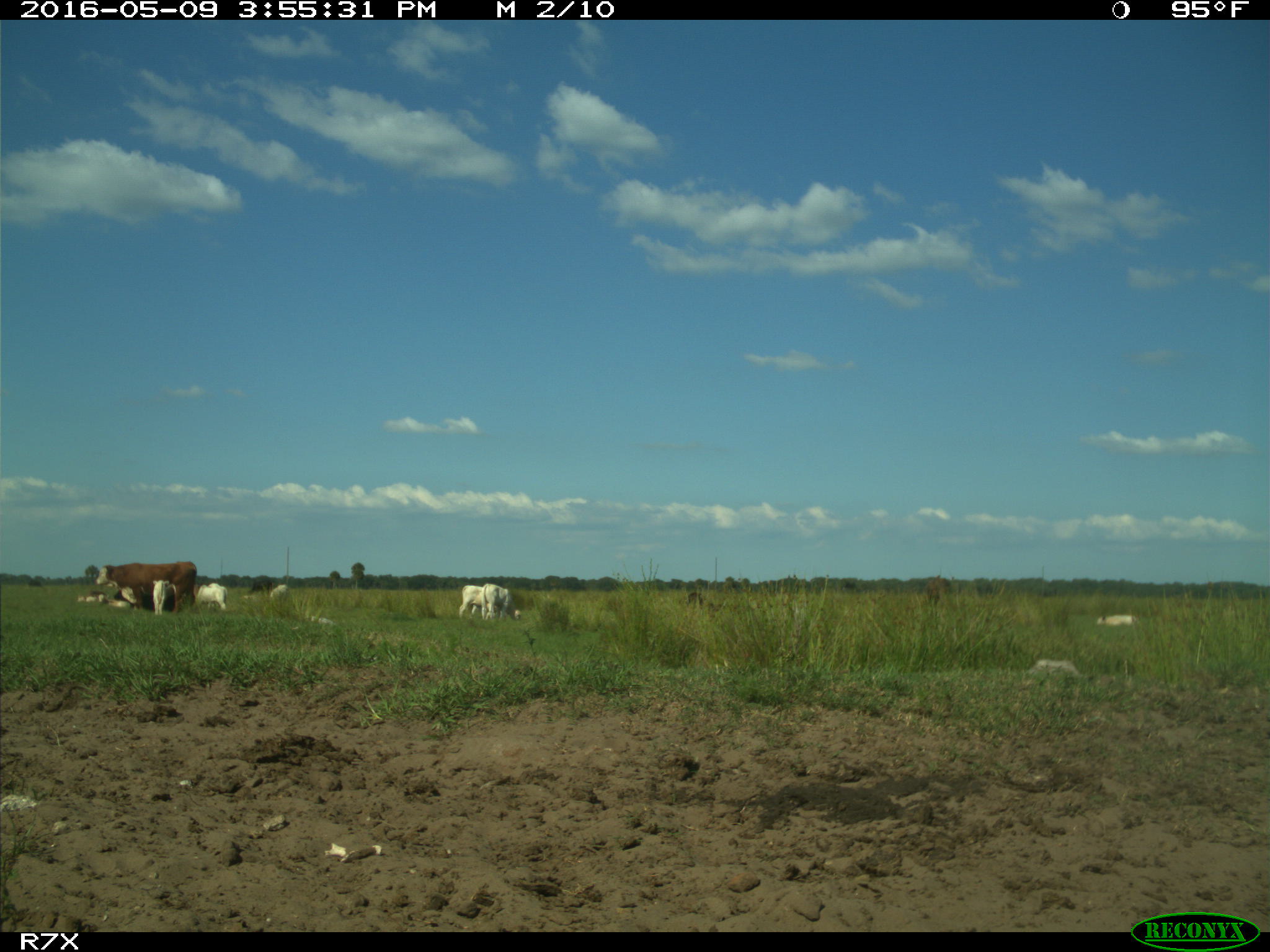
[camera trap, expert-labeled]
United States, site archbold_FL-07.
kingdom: Animalia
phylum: Chordata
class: Mammalia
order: Artiodactyla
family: Bovidae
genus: Bos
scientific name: Bos taurus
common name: domestic cow